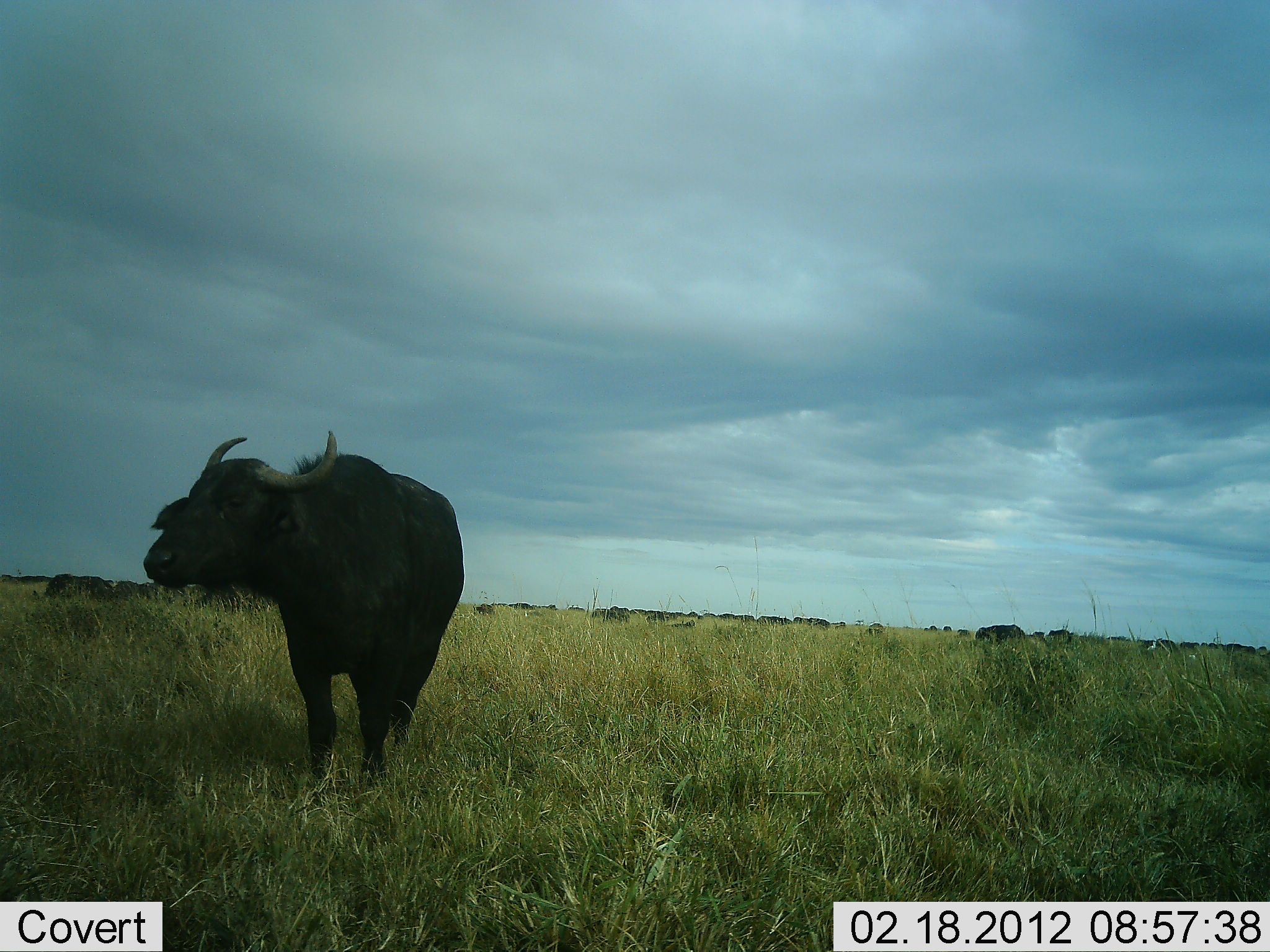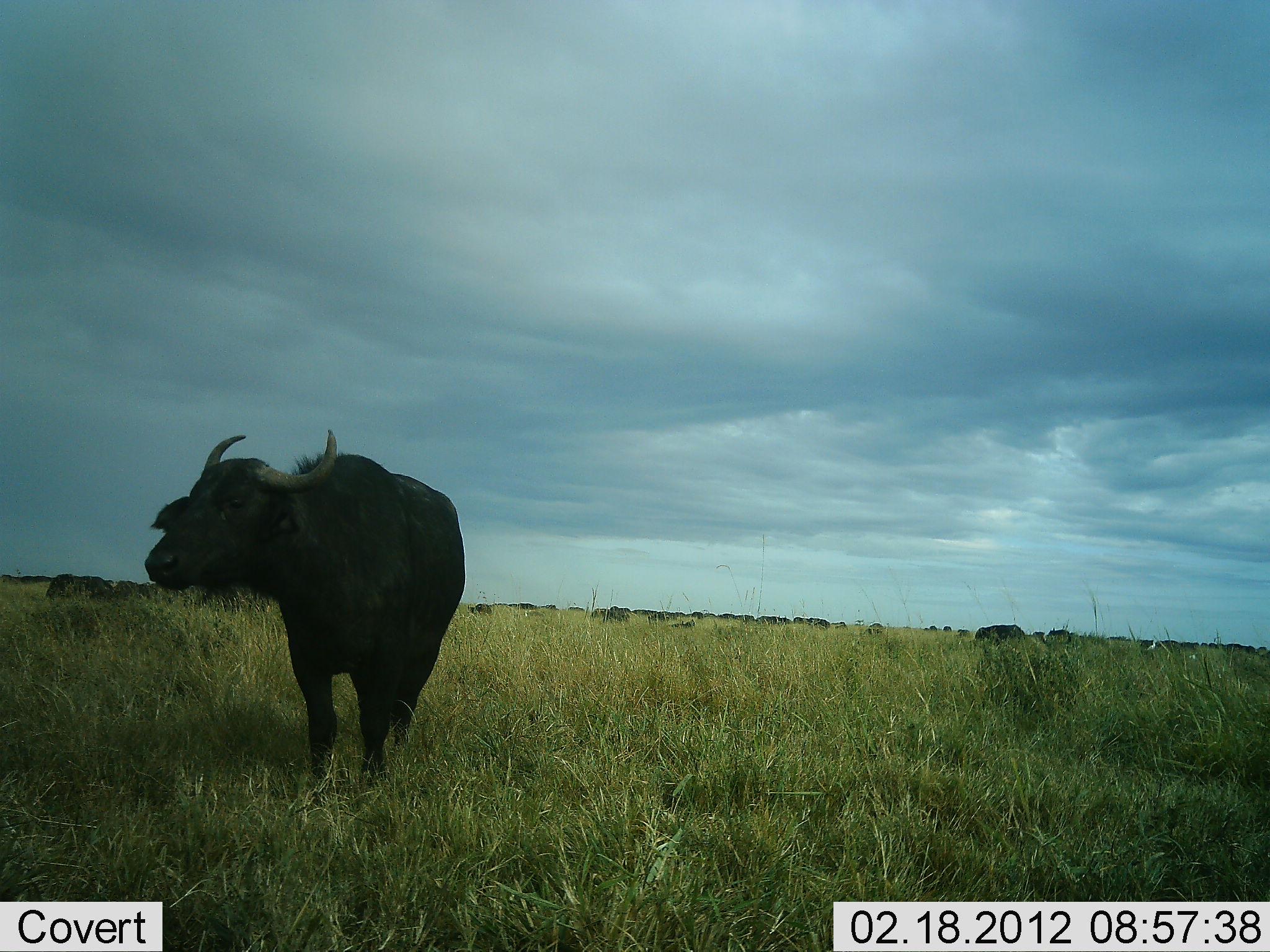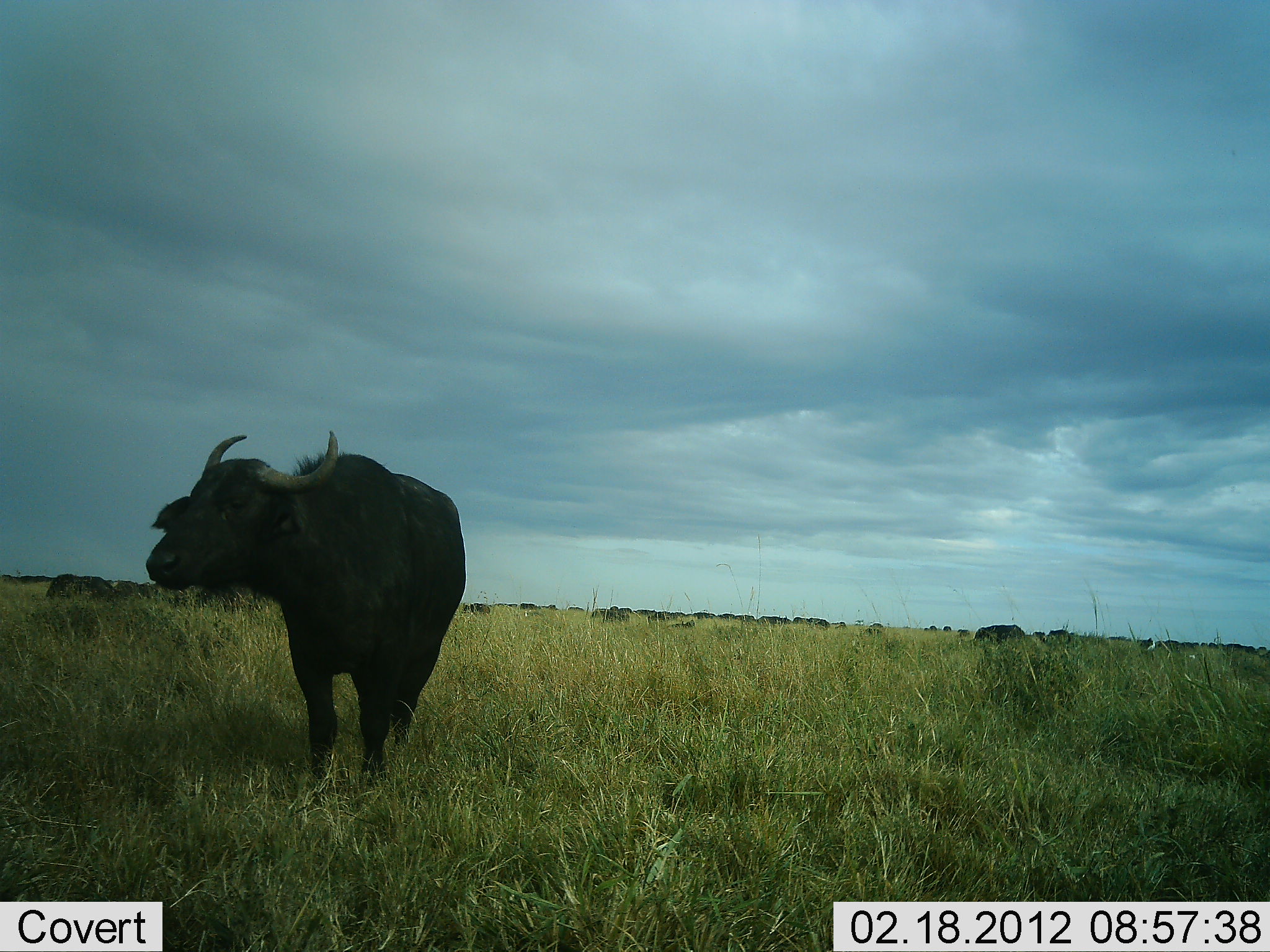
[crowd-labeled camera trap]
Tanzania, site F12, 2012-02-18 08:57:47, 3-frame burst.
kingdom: Animalia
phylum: Chordata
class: Mammalia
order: Artiodactyla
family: Bovidae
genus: Syncerus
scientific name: Syncerus caffer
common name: cape buffalo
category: buffalo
Buffalo (cape buffalo) (Syncerus caffer), count 11-50. Behavior (volunteer vote fractions): standing 82%, resting 0%, moving 18%, interacting 0%. Young present (vote fraction): 0%. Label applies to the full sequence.